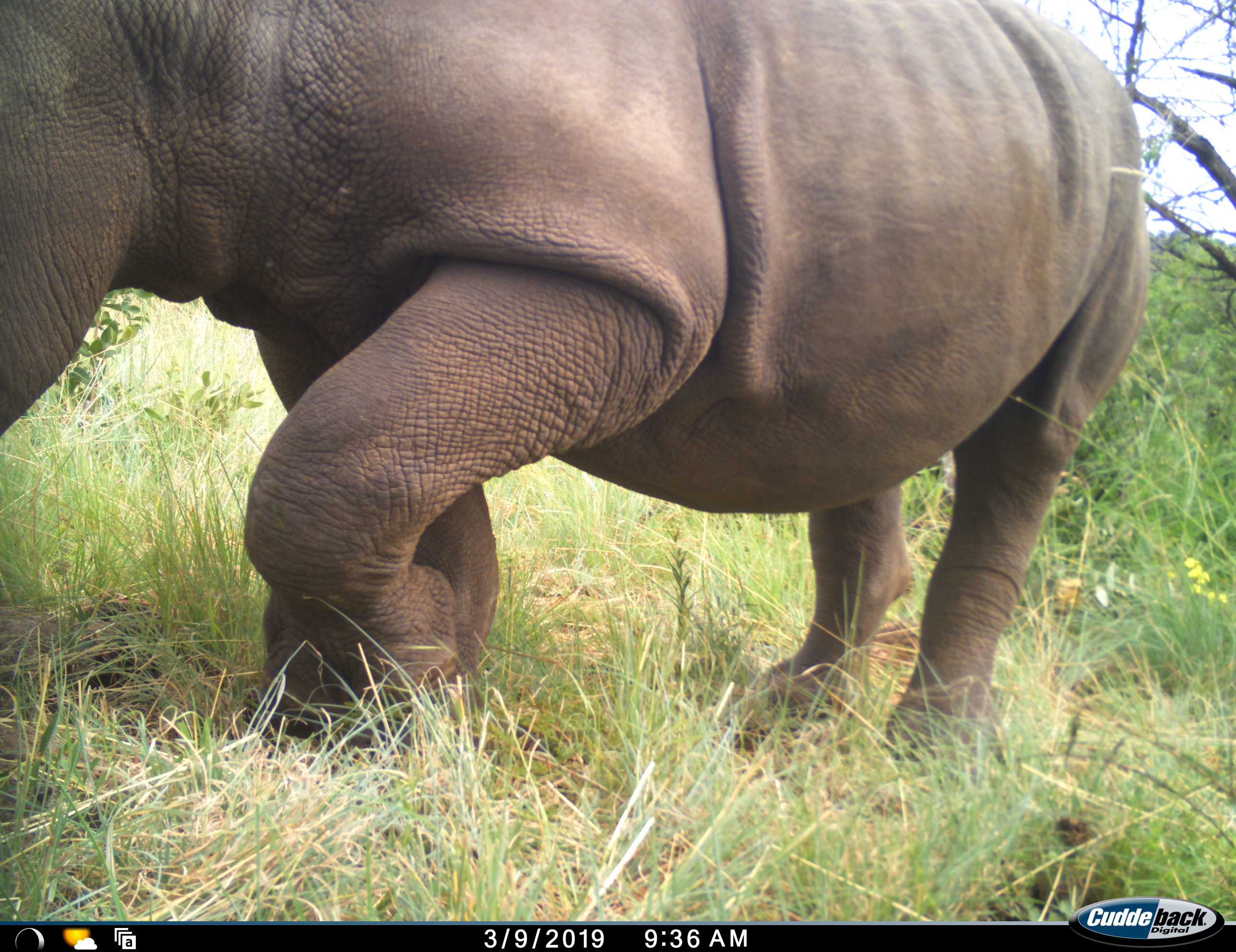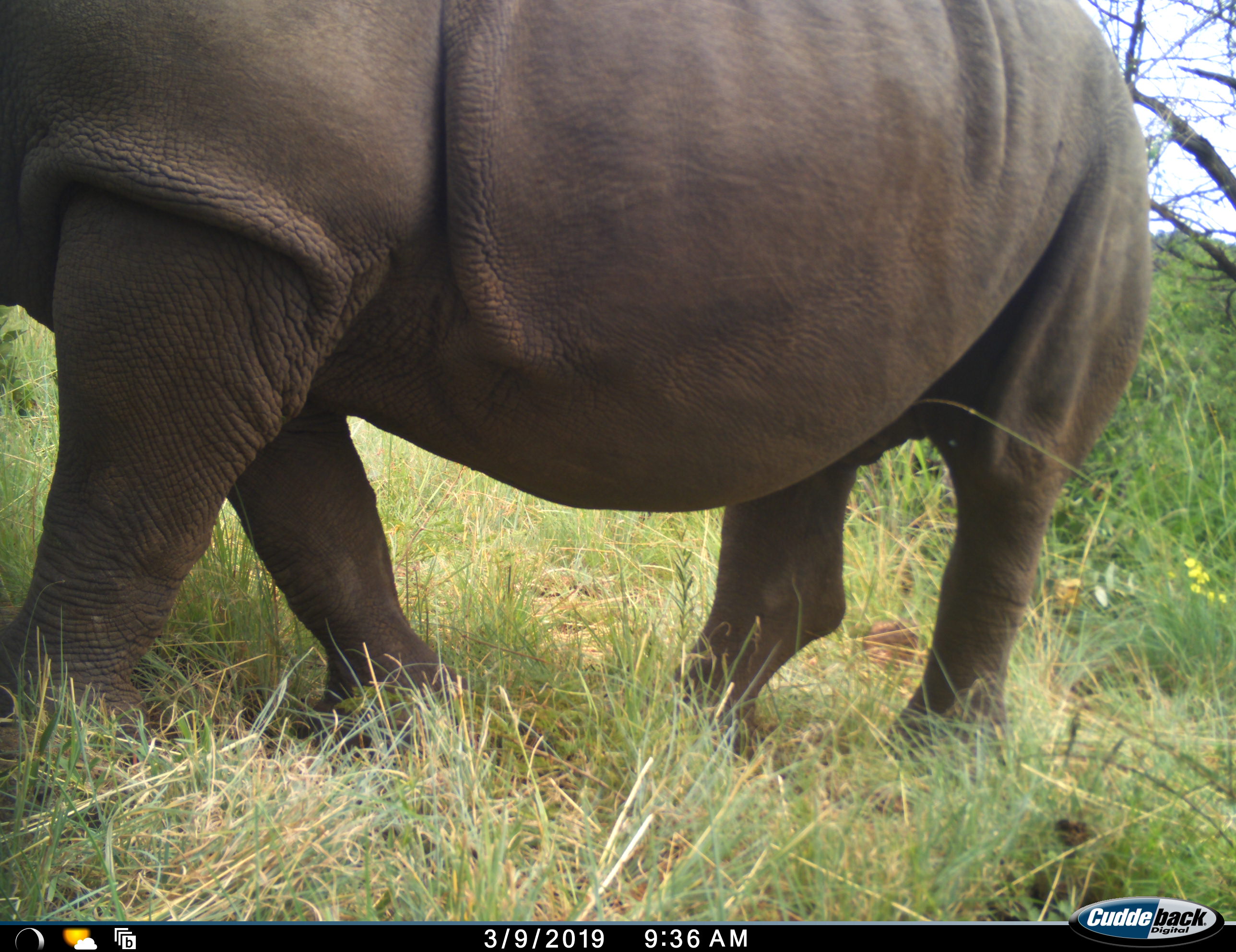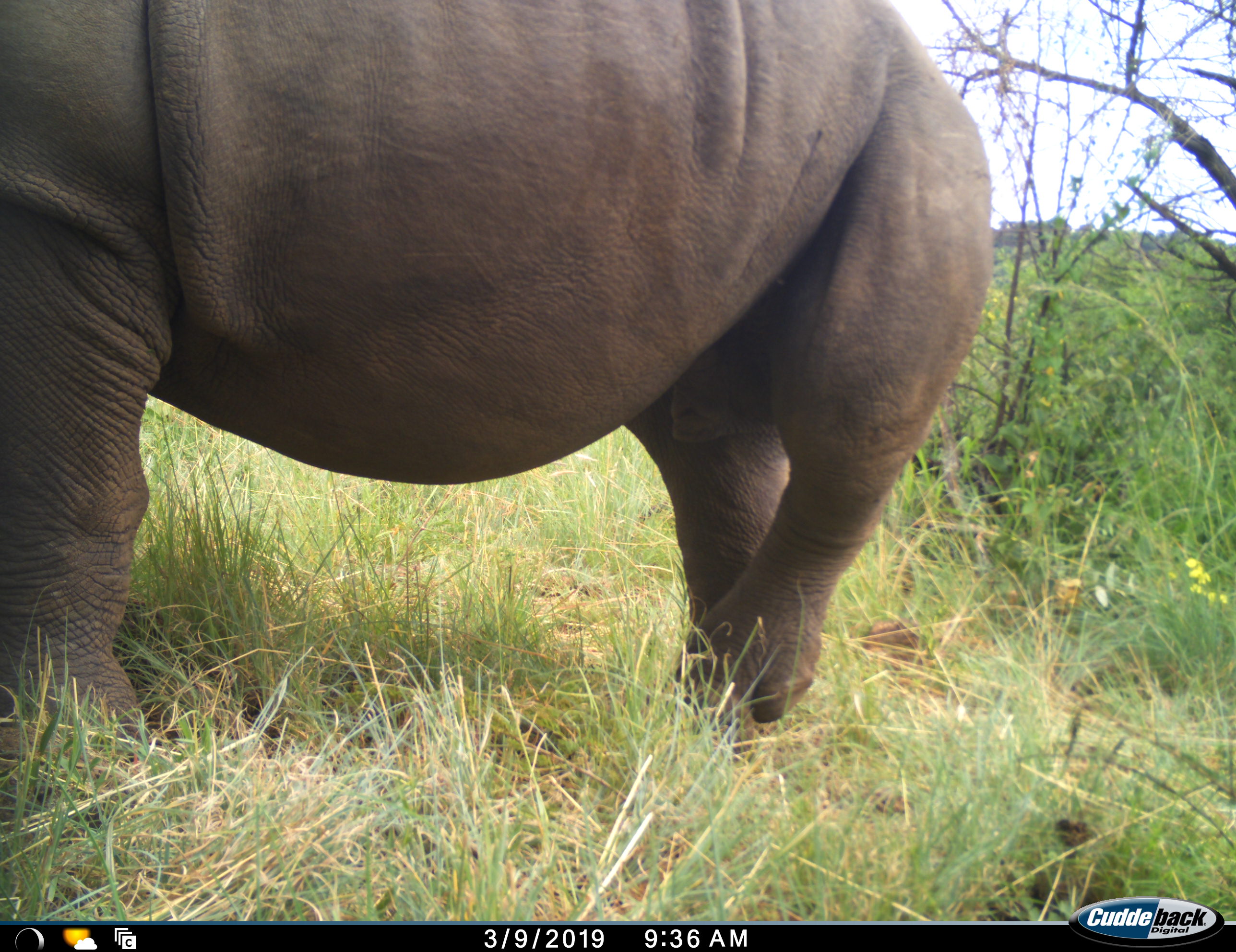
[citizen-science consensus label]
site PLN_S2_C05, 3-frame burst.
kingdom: Animalia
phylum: Chordata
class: Mammalia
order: Perissodactyla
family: Rhinocerotidae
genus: Ceratotherium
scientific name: Ceratotherium simum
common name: white rhinoceros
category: rhinoceroswhite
Rhinoceroswhite (white rhinoceros) (Ceratotherium simum), count 1. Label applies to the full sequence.